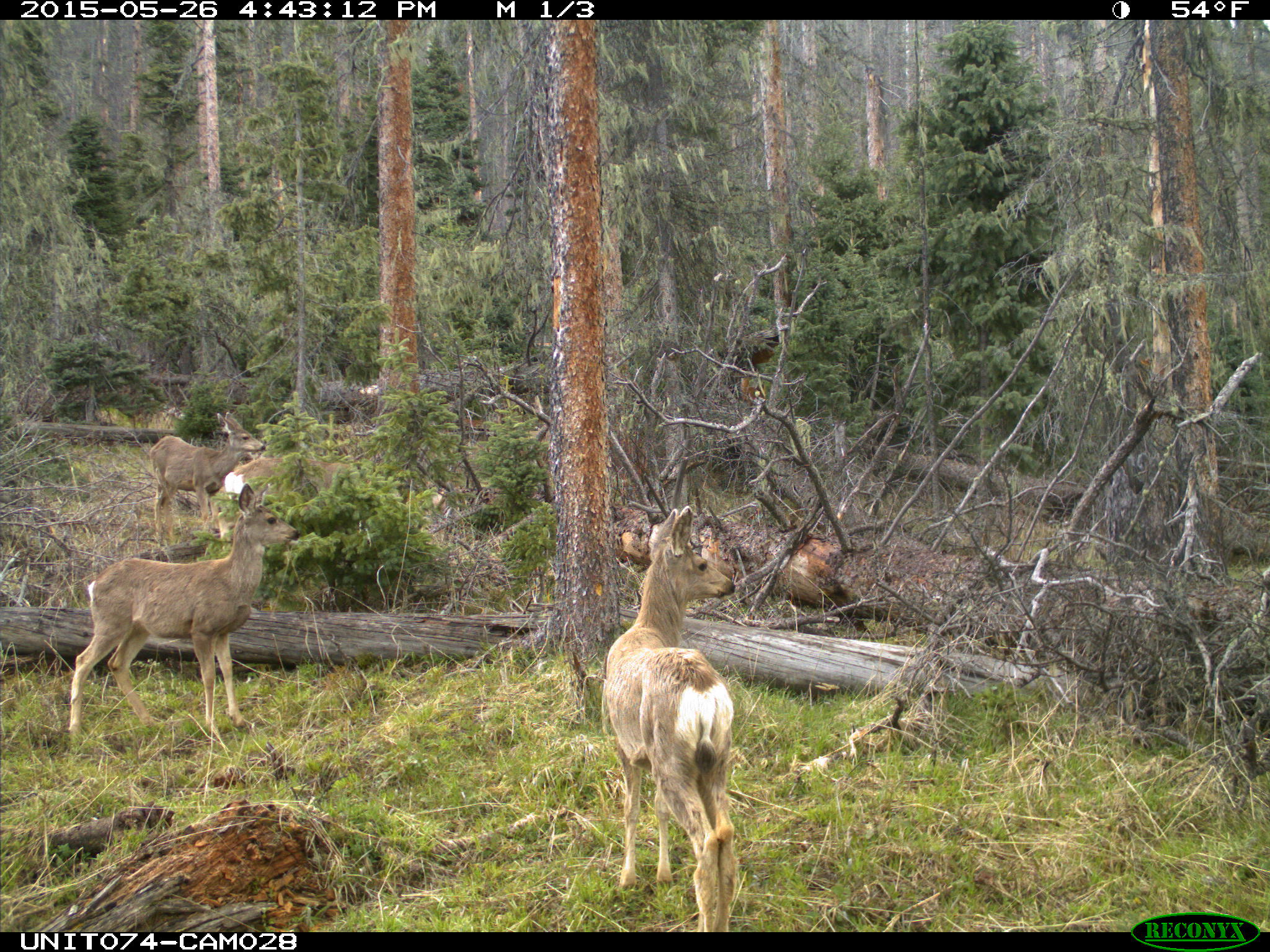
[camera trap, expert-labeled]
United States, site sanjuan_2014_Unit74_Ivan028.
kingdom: Animalia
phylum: Chordata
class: Mammalia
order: Artiodactyla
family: Cervidae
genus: Odocoileus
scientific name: Odocoileus hemionus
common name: mule deer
Odocoileus hemionus (mule deer).